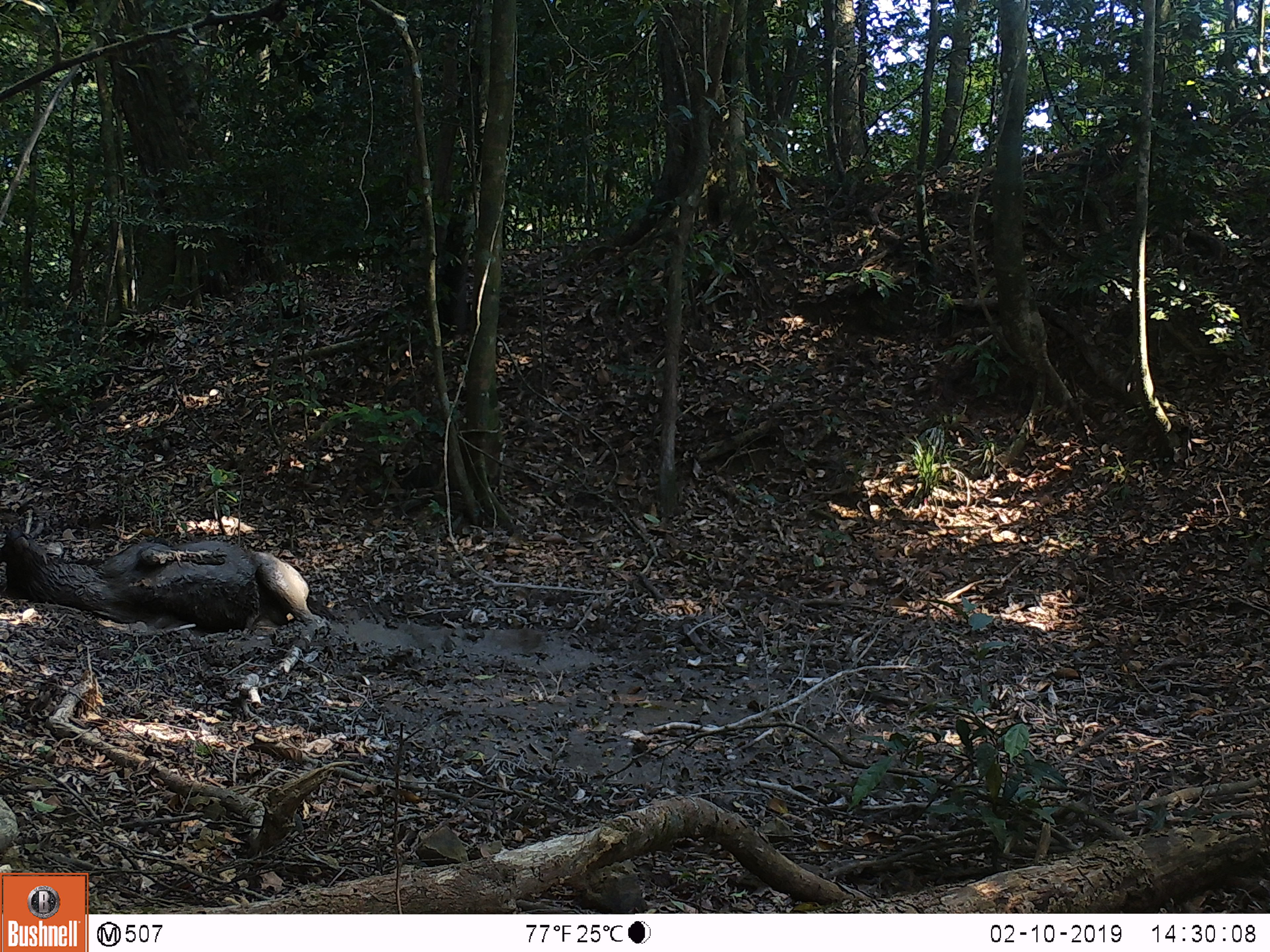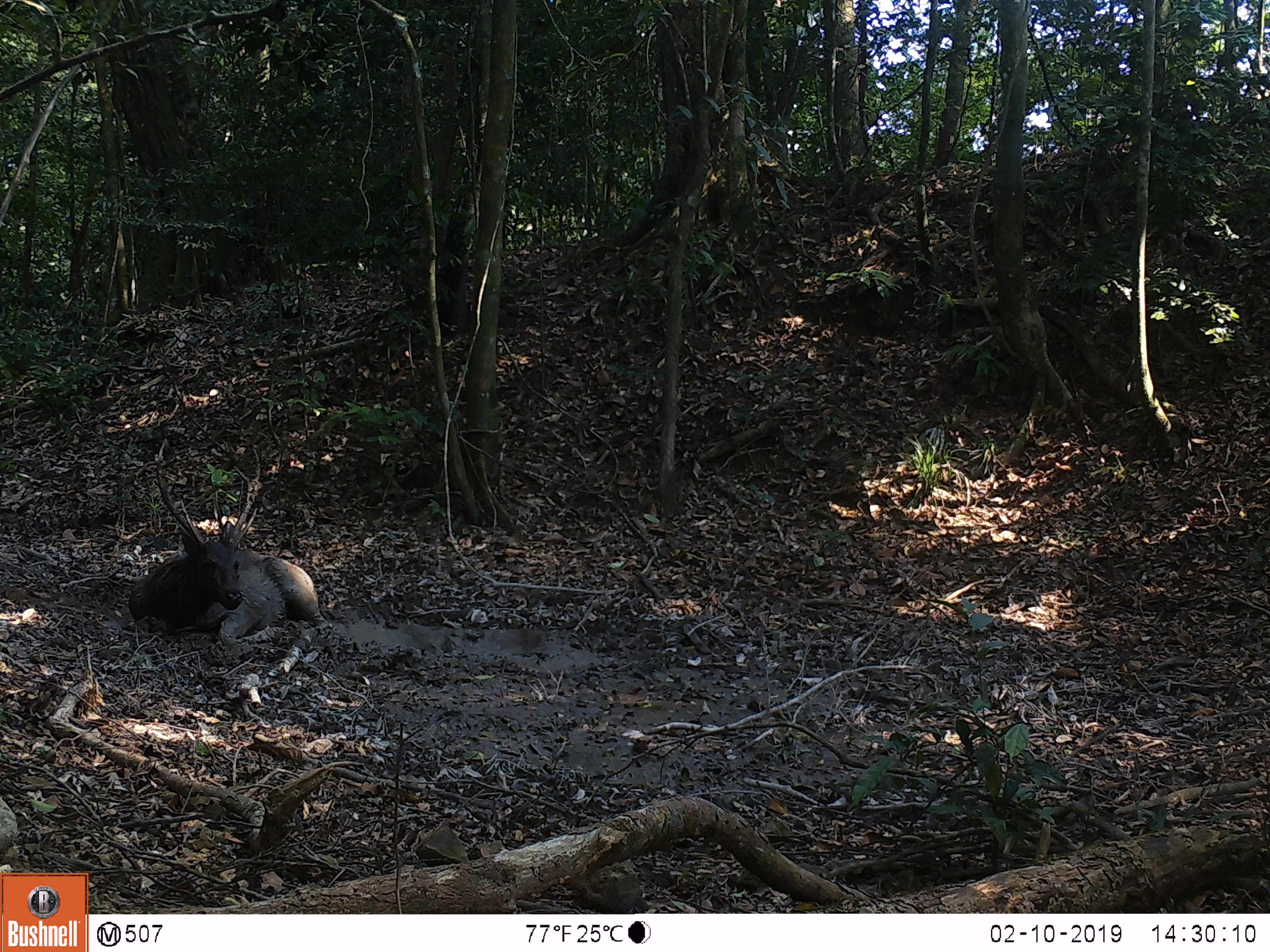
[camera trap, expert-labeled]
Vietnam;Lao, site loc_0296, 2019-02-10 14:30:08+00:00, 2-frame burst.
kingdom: Animalia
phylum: Chordata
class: Mammalia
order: Artiodactyla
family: Cervidae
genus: Rusa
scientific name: Rusa unicolor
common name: sambar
Sambar (Rusa unicolor). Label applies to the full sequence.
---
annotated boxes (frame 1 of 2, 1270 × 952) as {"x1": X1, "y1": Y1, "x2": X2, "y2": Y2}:
sambar: {"x1": 0, "y1": 530, "x2": 337, "y2": 634}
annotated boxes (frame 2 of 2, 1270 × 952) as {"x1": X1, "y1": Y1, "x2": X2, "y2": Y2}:
sambar: {"x1": 126, "y1": 435, "x2": 331, "y2": 643}